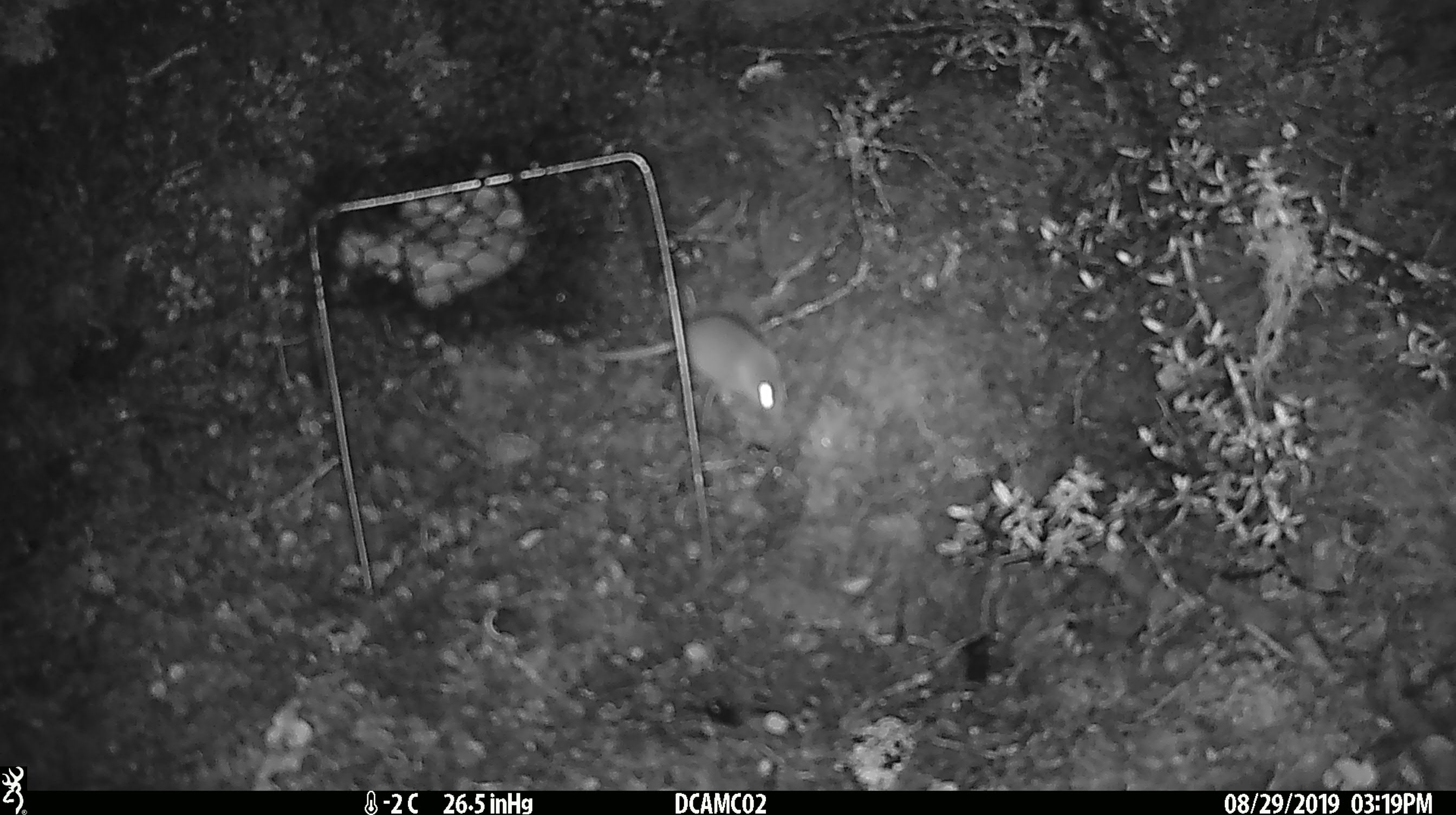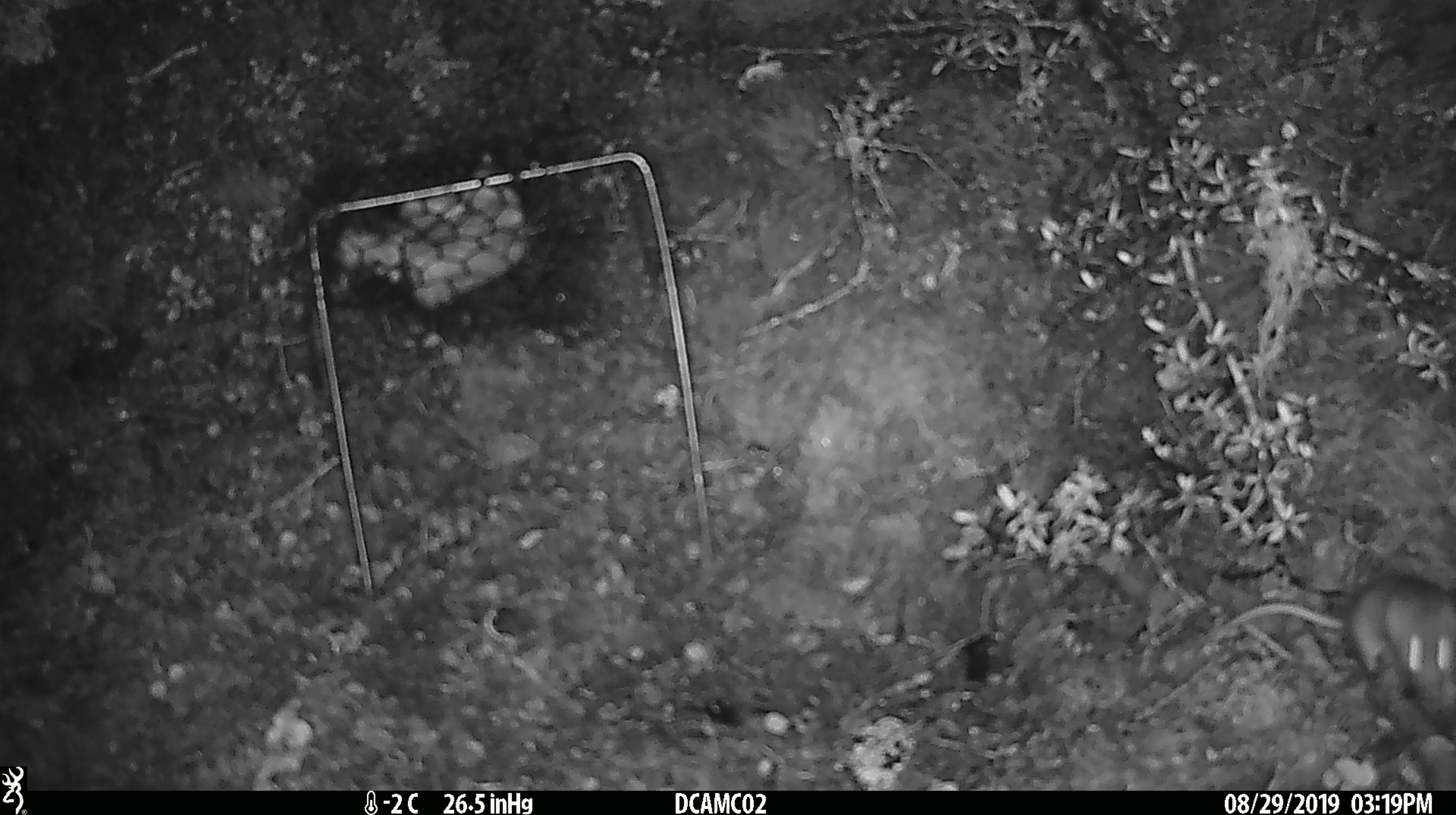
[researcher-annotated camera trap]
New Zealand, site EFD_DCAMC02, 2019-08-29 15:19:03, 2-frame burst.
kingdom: Animalia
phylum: Chordata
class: Mammalia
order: Rodentia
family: Muridae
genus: Mus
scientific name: Mus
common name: mouse